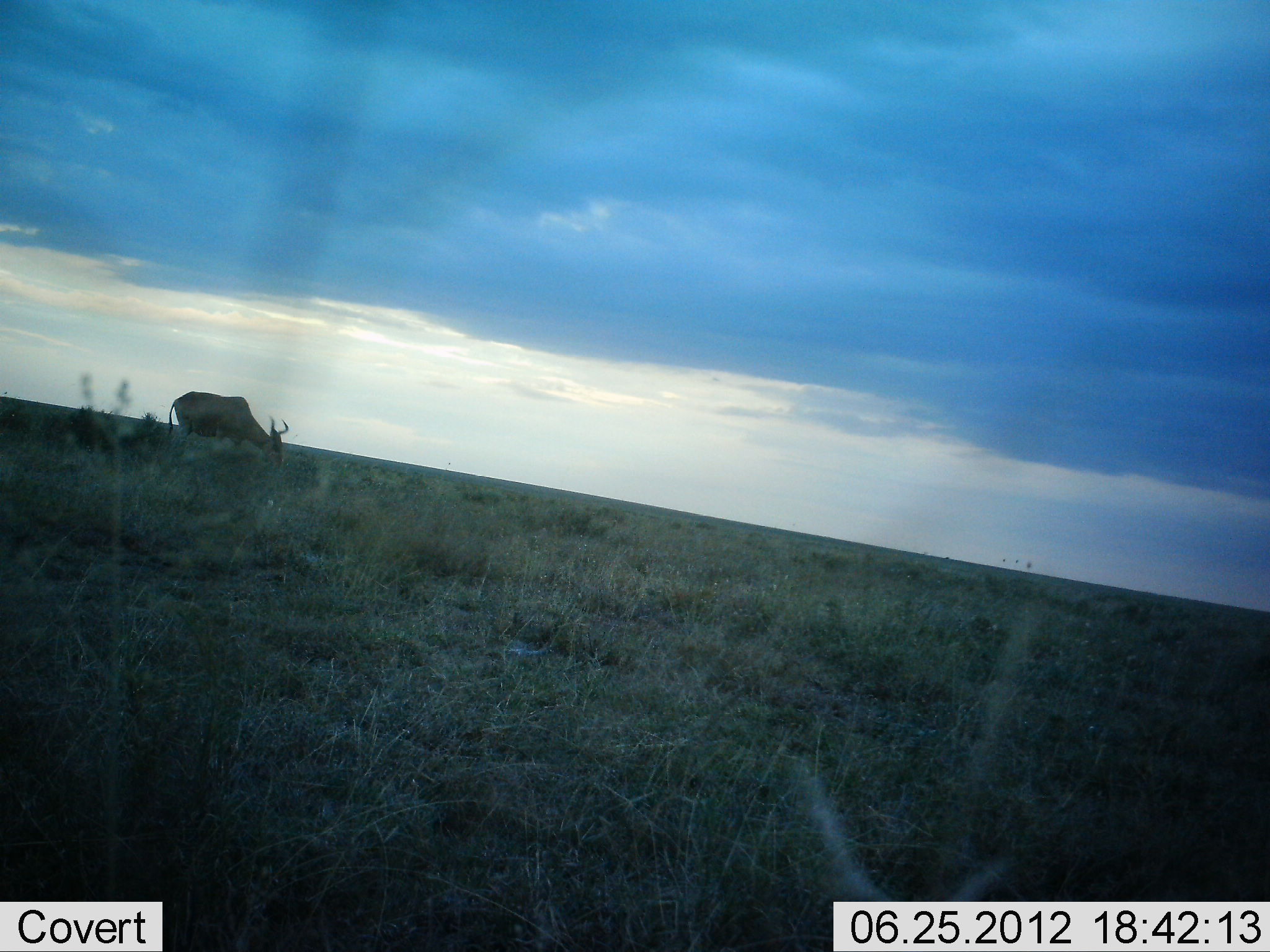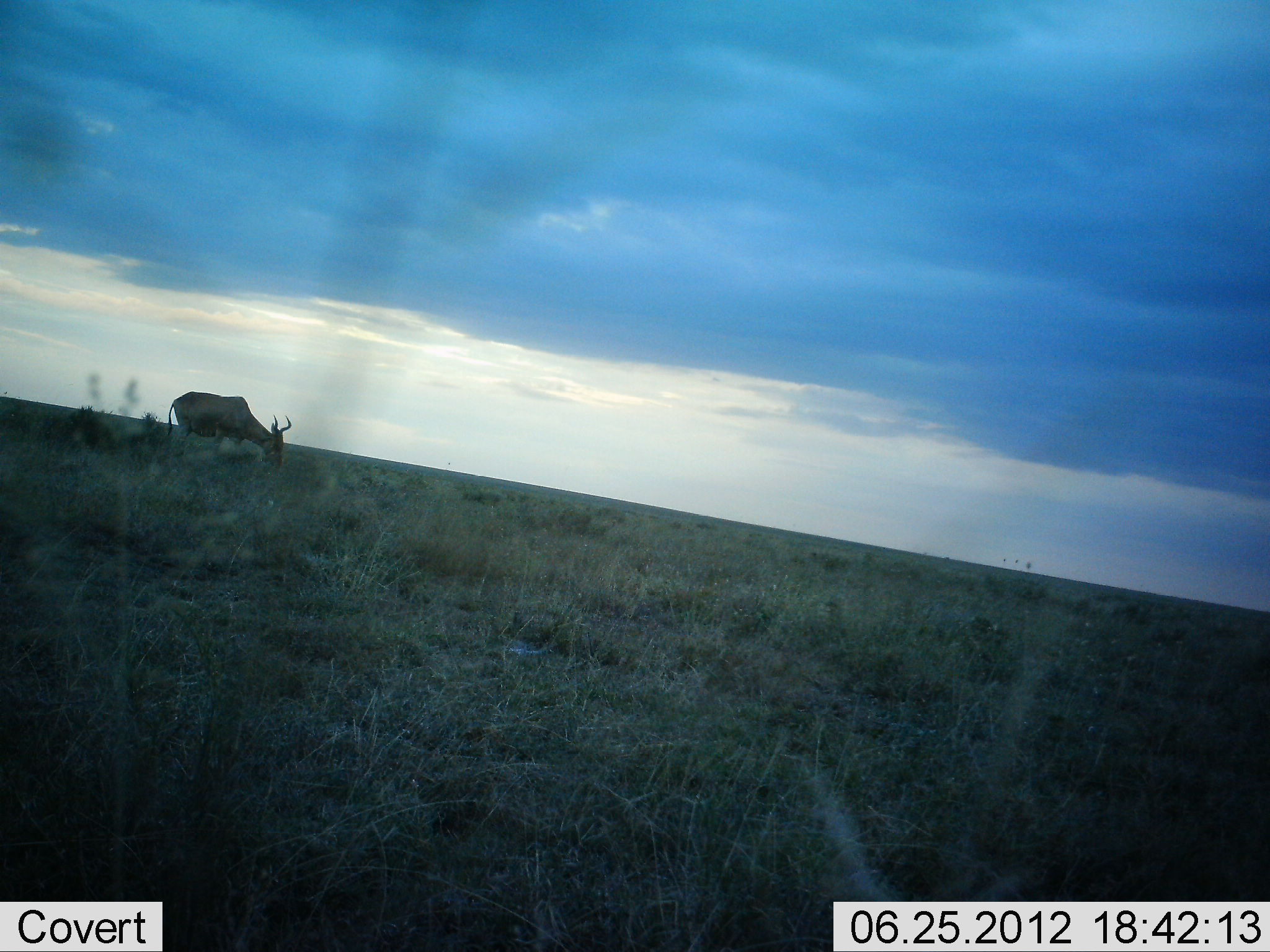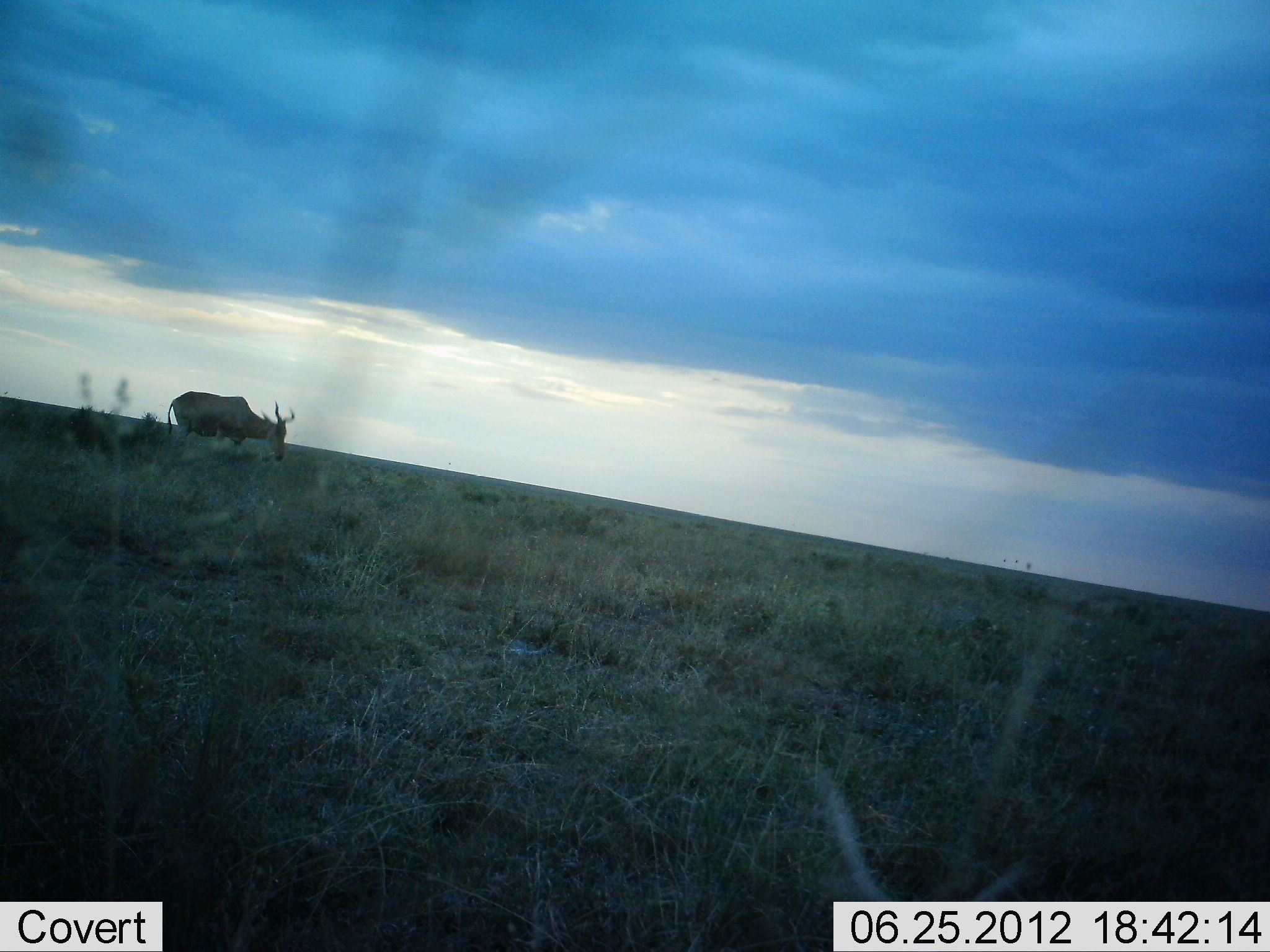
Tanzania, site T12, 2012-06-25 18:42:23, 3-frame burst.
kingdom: Animalia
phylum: Chordata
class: Mammalia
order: Artiodactyla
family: Bovidae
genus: Alcelaphus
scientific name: Alcelaphus buselaphus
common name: hartebeest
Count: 1.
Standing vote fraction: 36%.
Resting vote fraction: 9%.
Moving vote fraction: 0%.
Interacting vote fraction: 0%.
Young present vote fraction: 0%.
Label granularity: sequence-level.